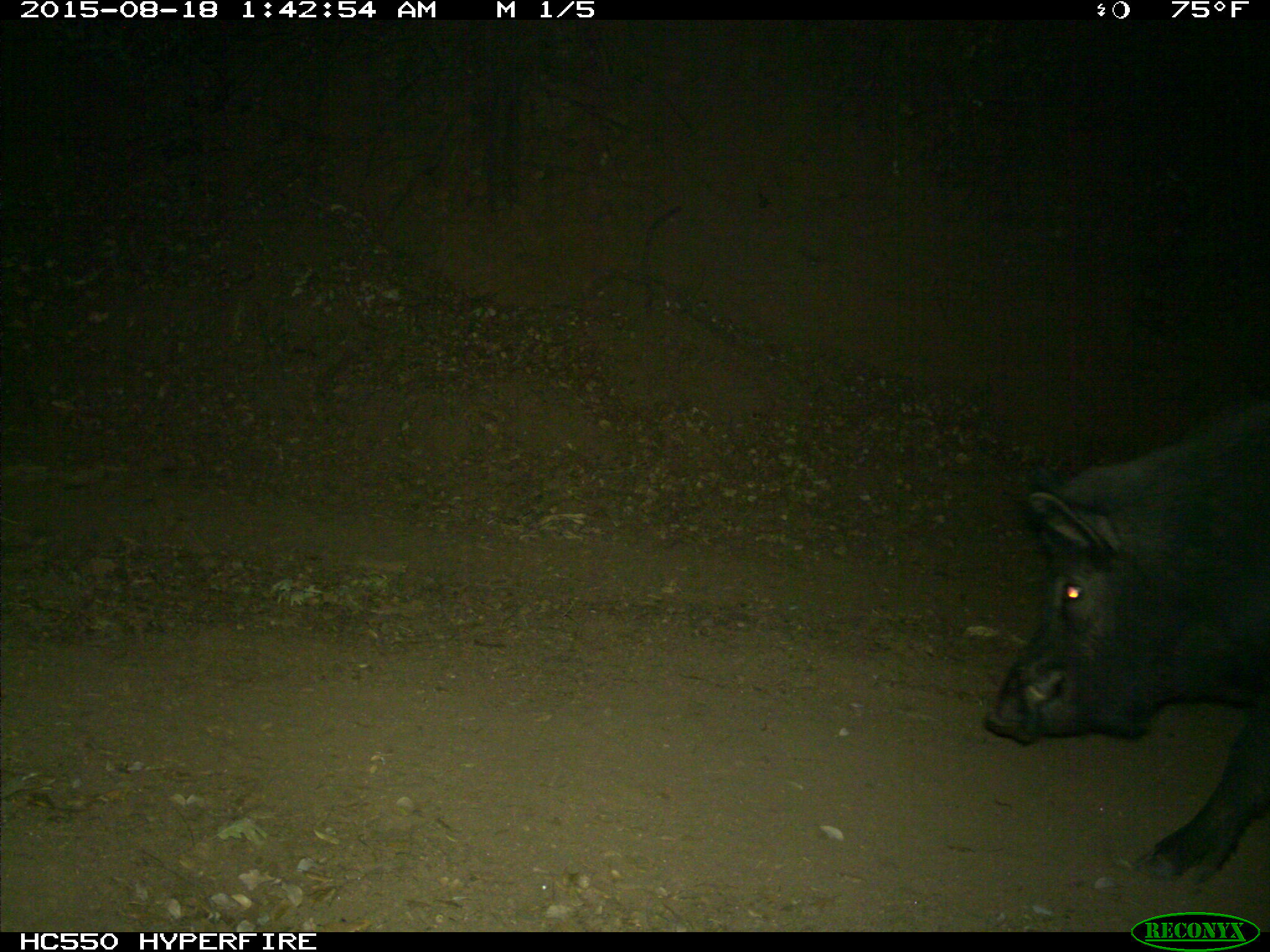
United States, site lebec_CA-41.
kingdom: Animalia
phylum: Chordata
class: Mammalia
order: Artiodactyla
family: Suidae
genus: Sus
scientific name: Sus scrofa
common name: wild boar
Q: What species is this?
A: Sus scrofa (wild boar).